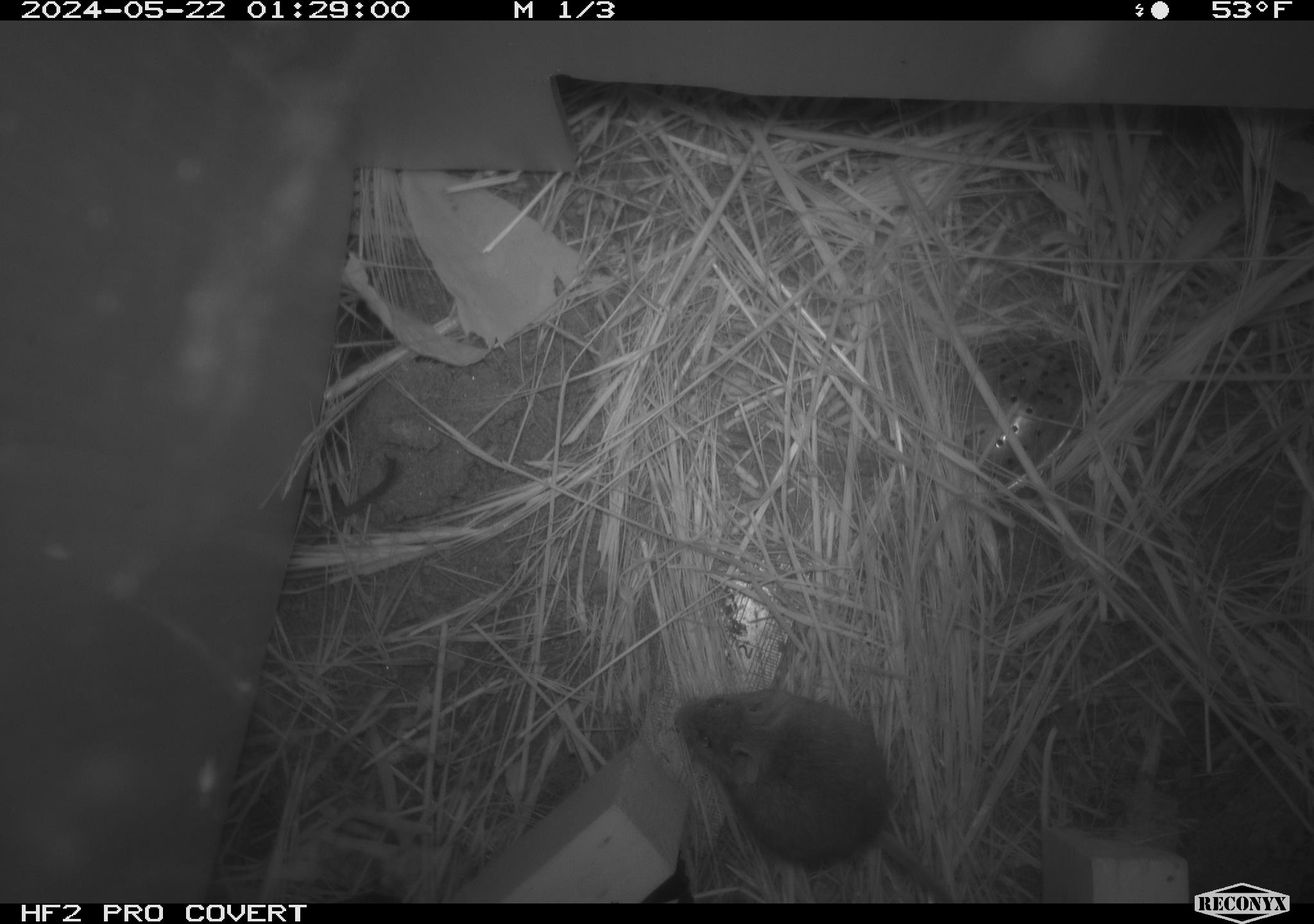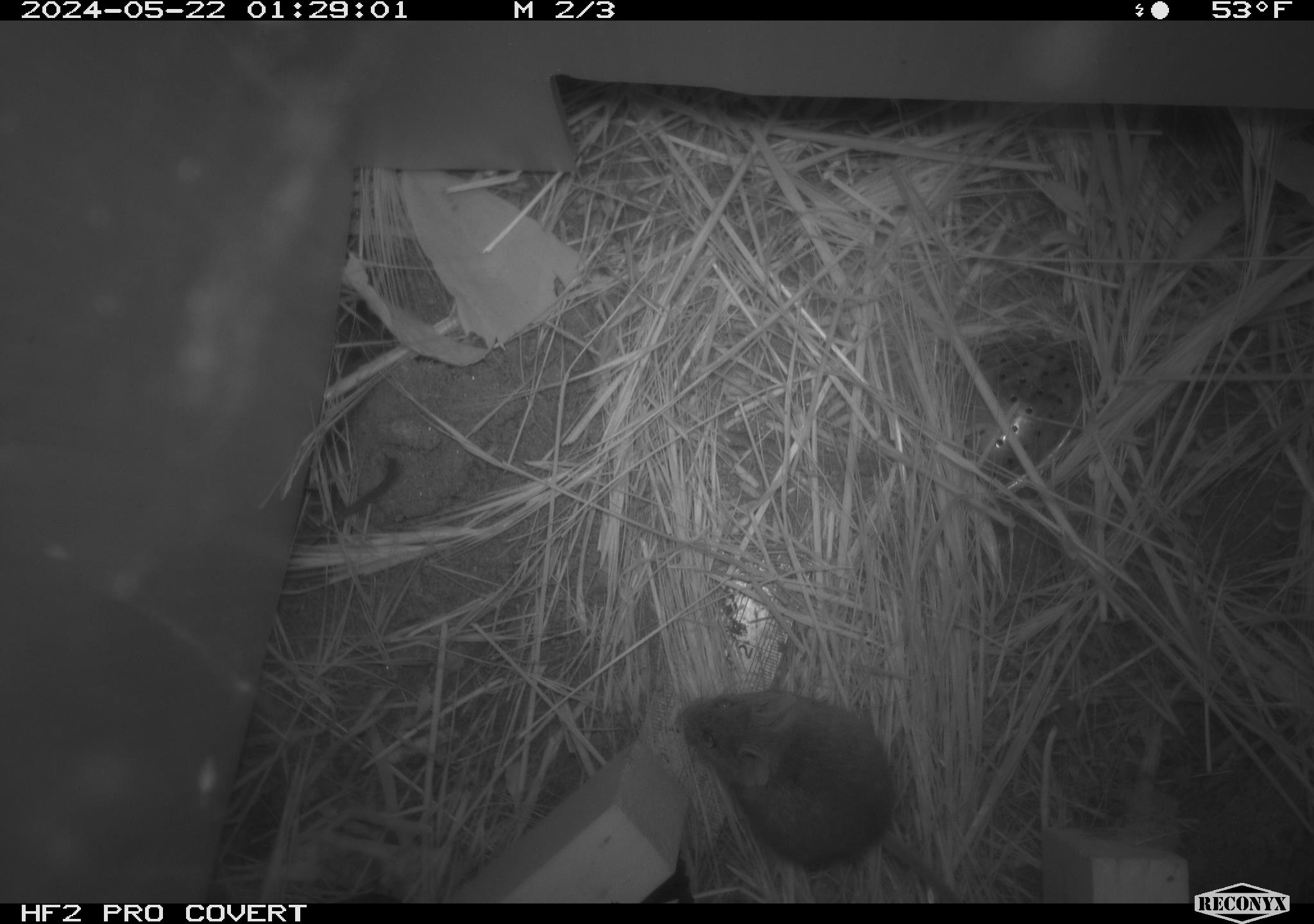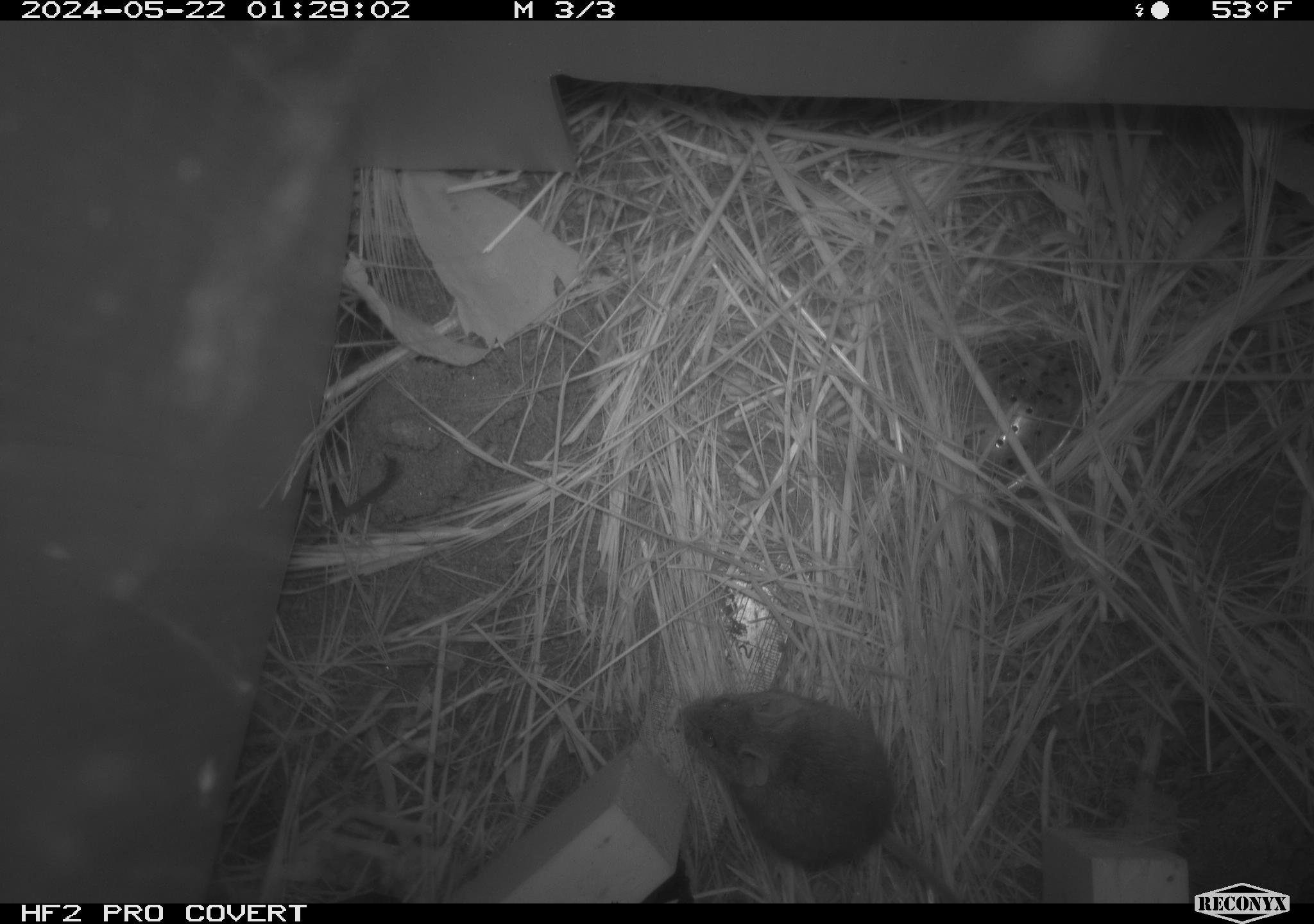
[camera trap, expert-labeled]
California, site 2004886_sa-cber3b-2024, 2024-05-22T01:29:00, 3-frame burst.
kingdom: Animalia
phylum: Chordata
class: Mammalia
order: Rodentia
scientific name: Rodentia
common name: mouse species